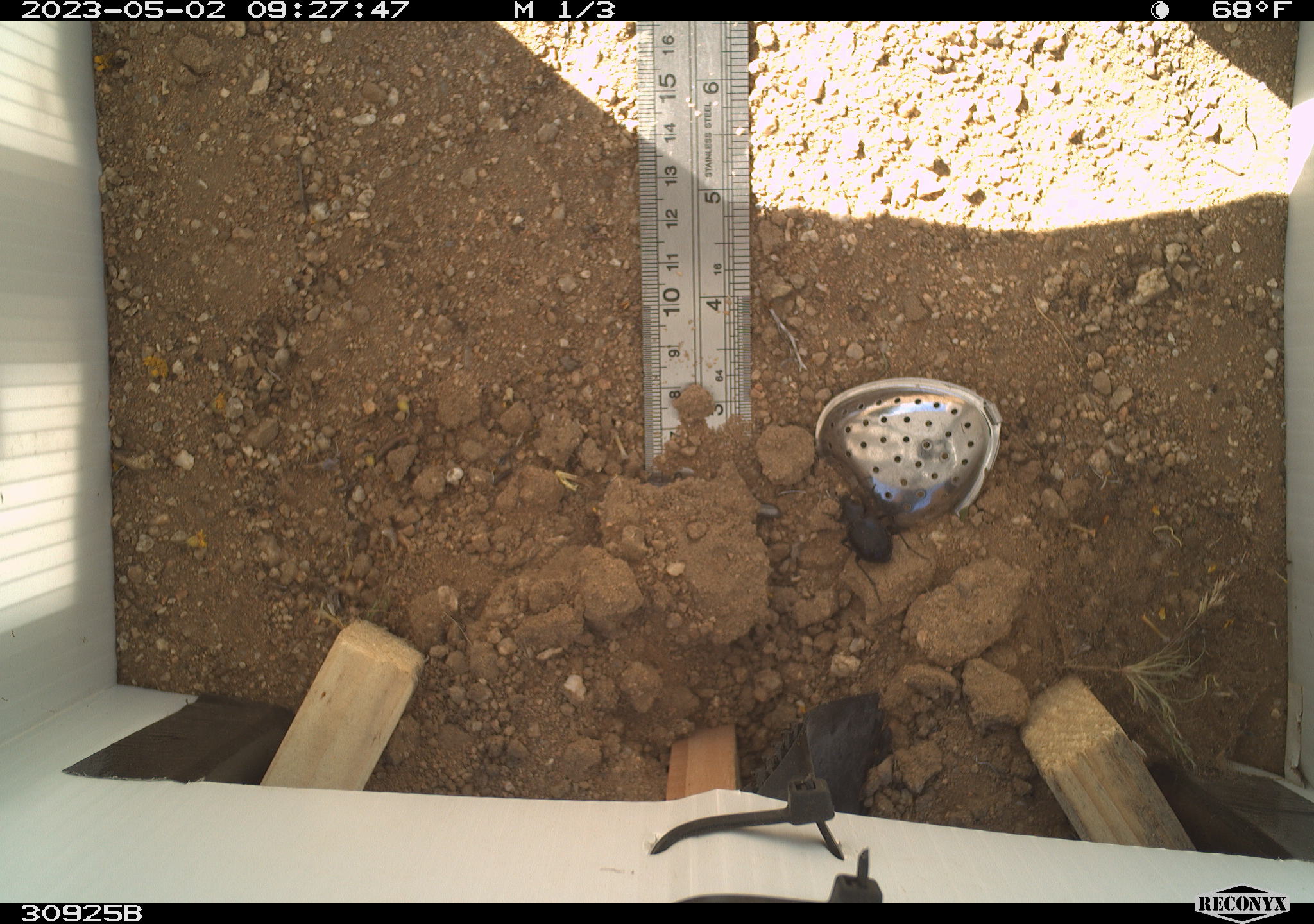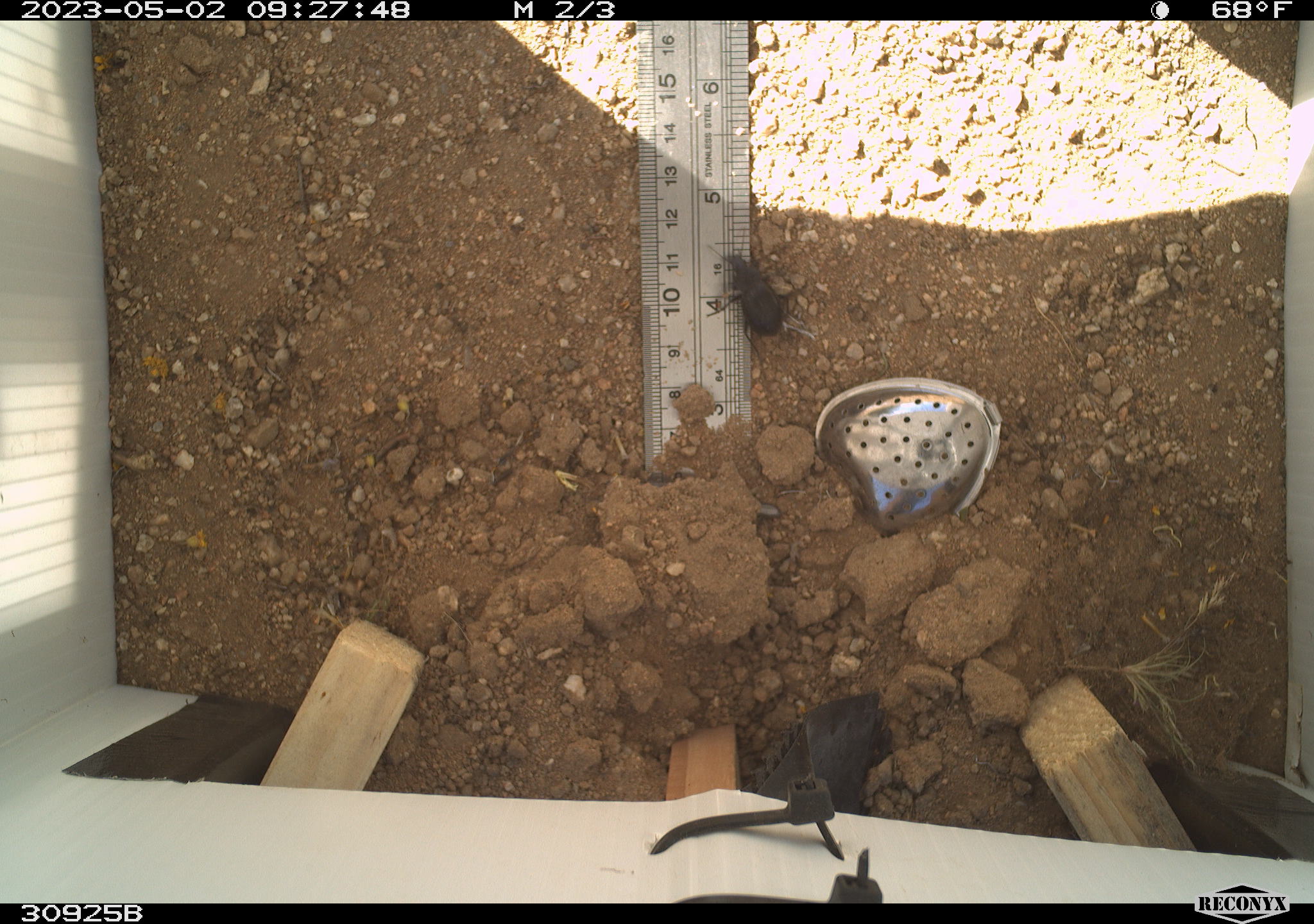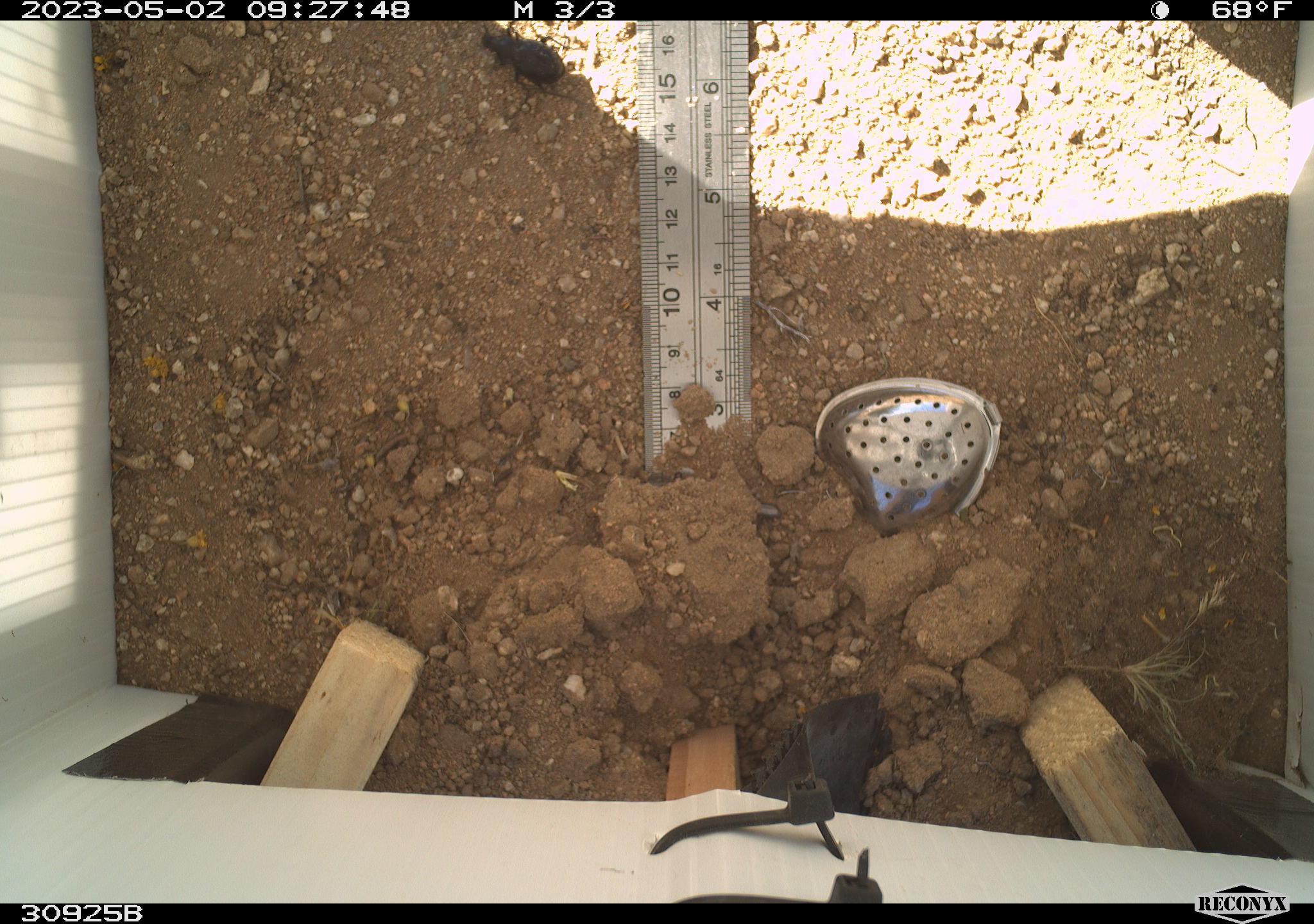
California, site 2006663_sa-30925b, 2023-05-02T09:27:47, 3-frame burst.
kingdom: Animalia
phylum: Arthropoda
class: Insecta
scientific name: Insecta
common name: insect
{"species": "insect (Insecta)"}